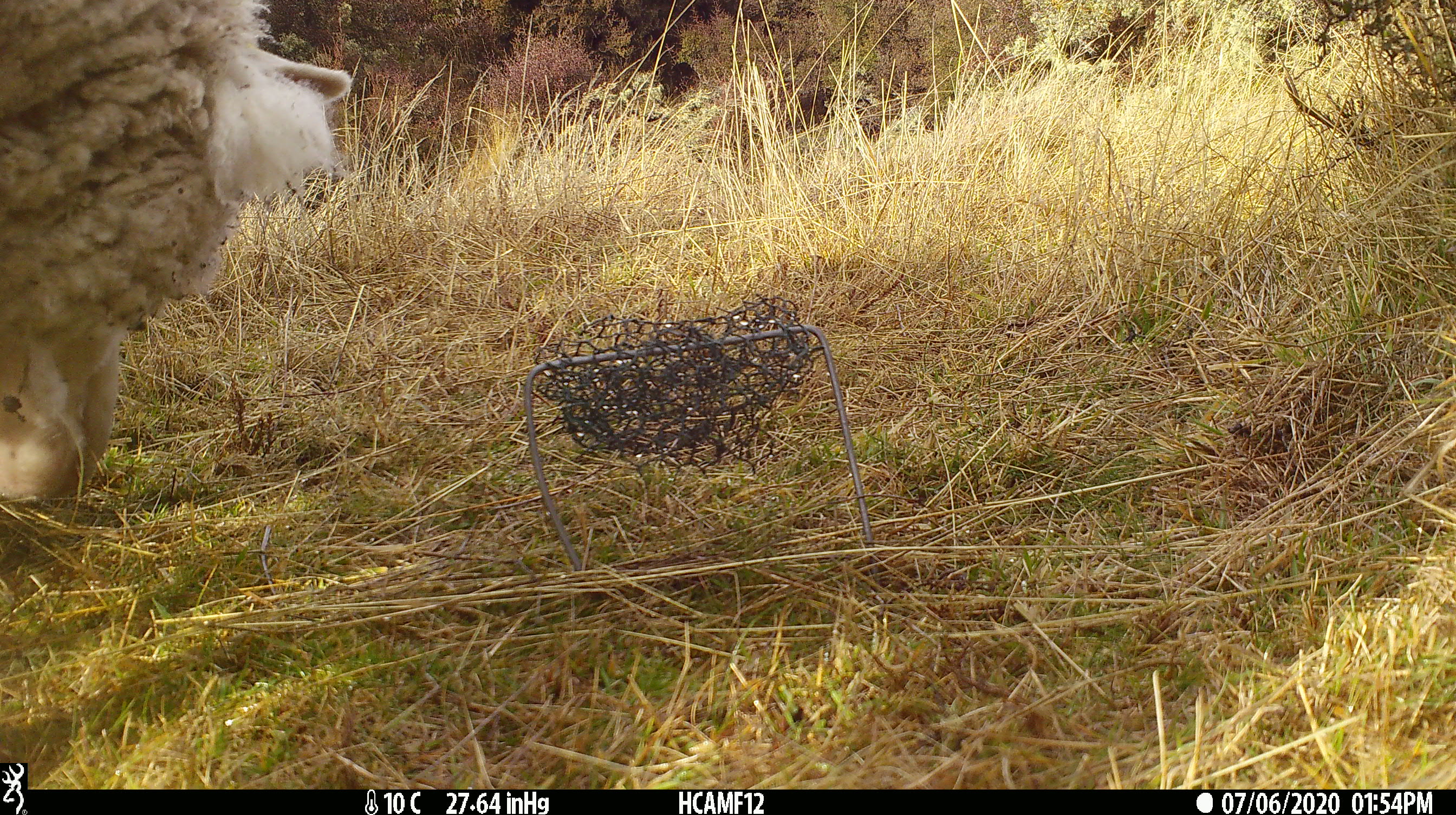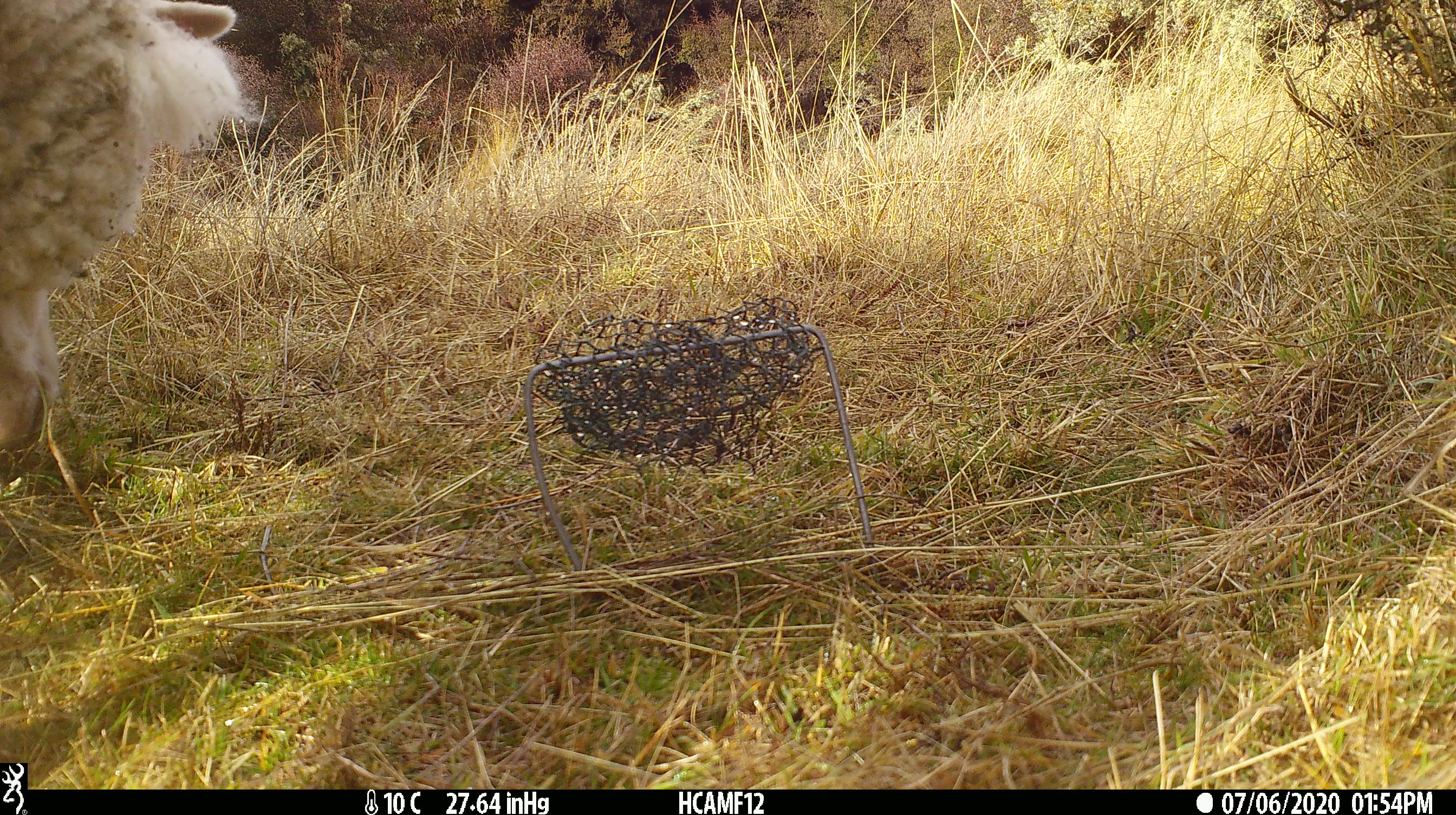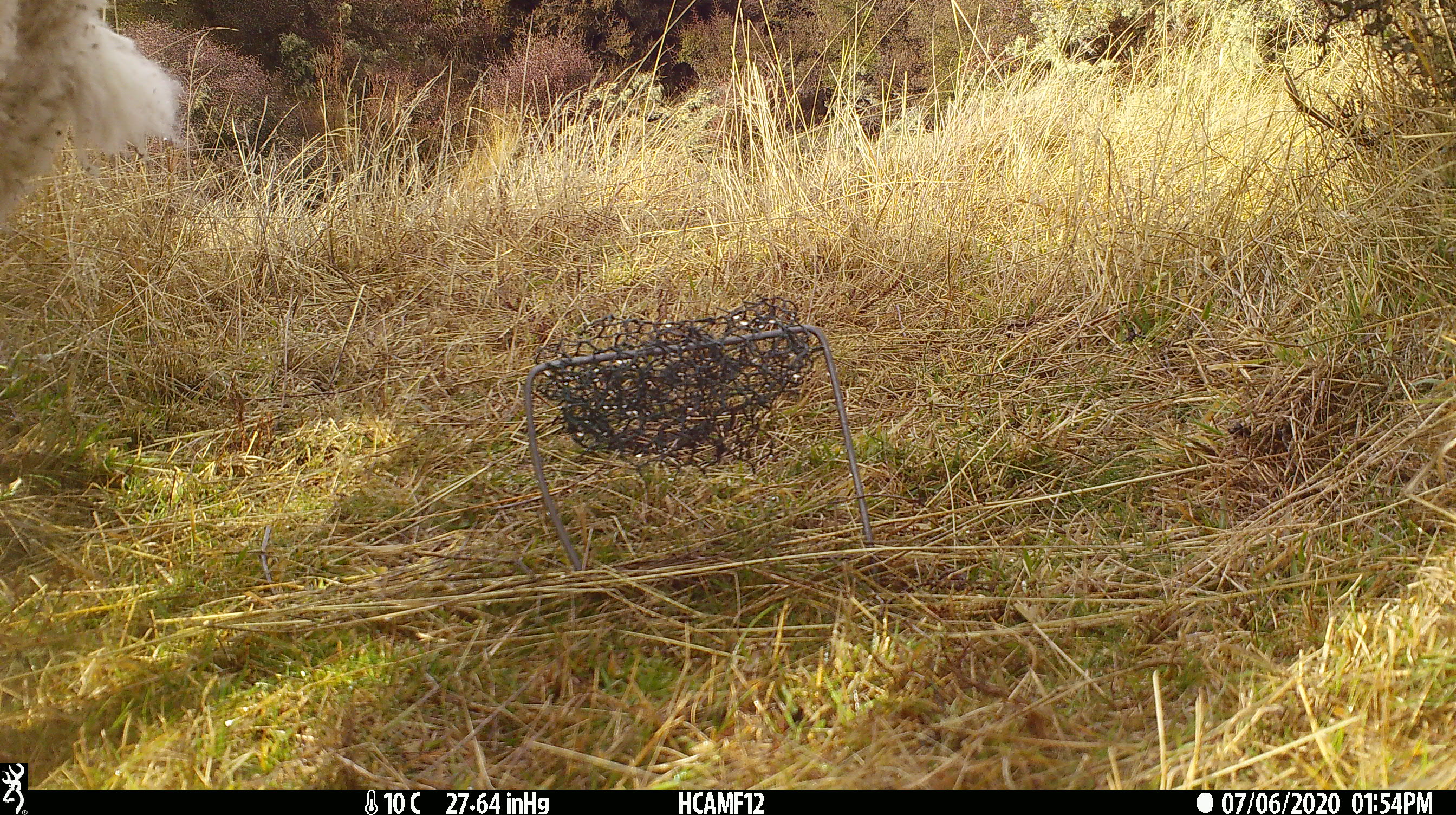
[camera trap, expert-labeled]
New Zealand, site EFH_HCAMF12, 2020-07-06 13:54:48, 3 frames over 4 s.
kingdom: Animalia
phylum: Chordata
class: Mammalia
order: Artiodactyla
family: Bovidae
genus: Ovis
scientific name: Ovis aries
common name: domestic sheep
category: sheep